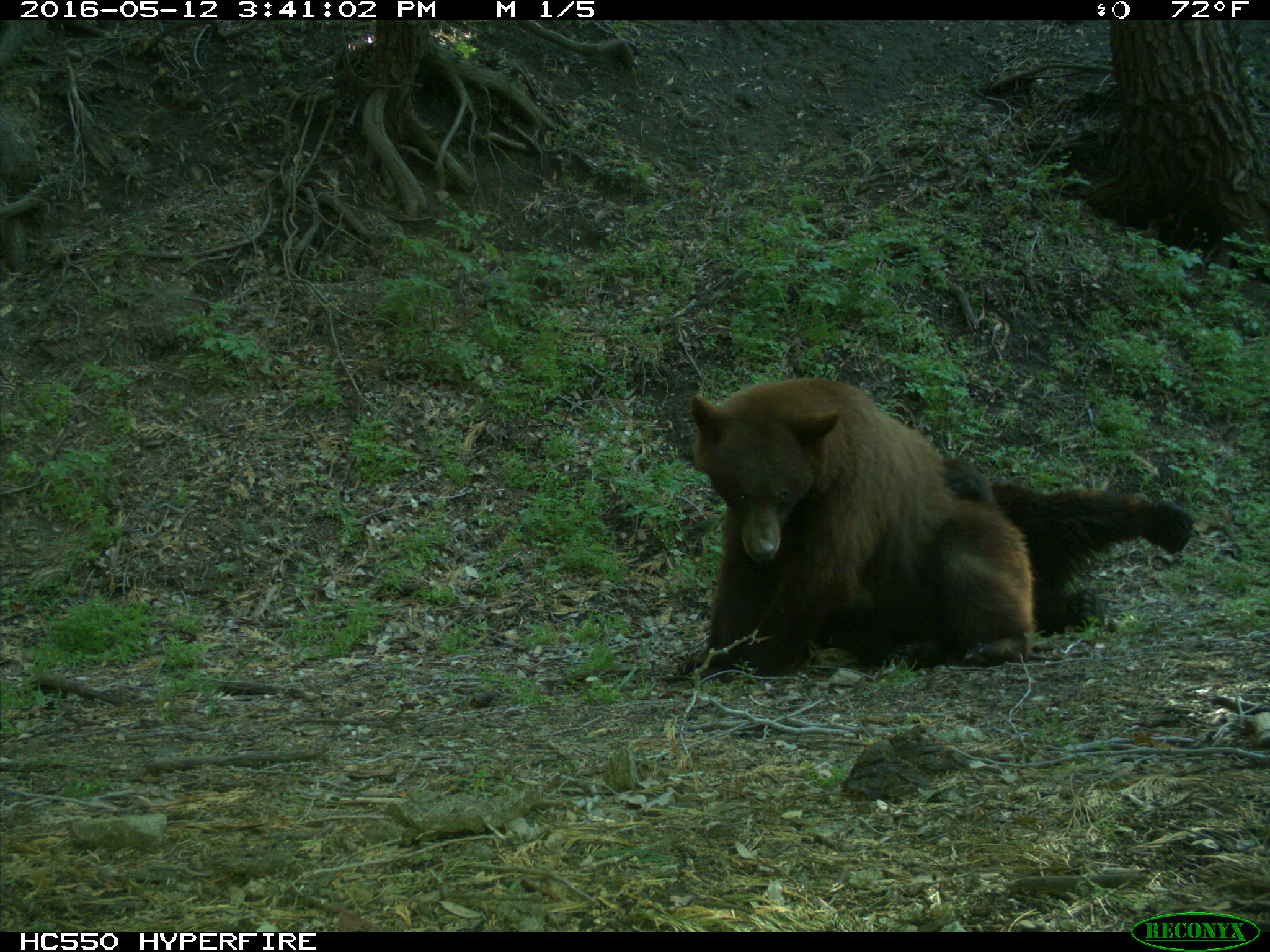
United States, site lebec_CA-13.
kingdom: Animalia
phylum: Chordata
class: Mammalia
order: Carnivora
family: Ursidae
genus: Ursus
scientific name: Ursus americanus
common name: american black bear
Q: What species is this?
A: Ursus americanus (american black bear).